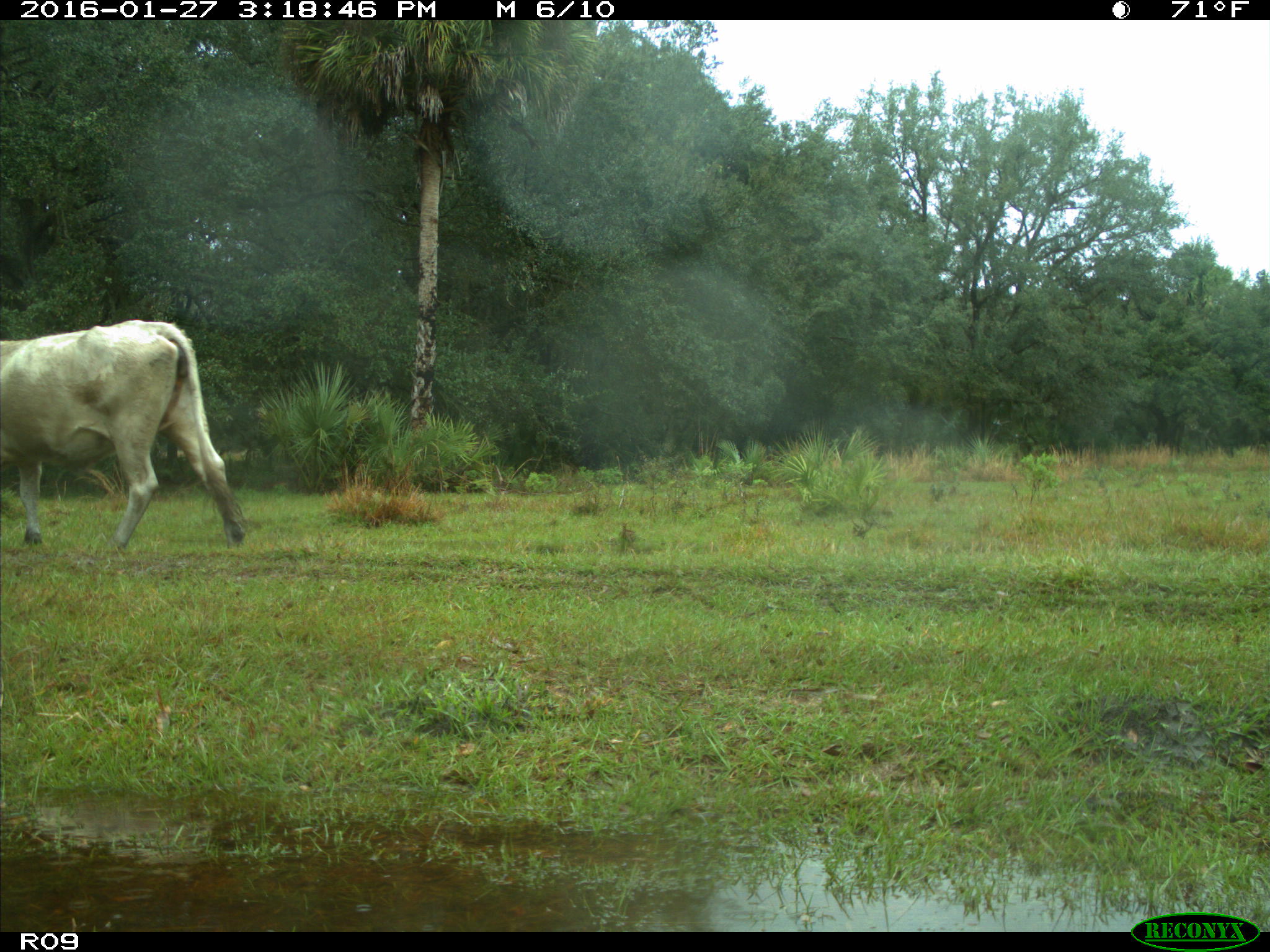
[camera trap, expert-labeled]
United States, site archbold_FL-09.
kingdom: Animalia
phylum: Chordata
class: Mammalia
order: Artiodactyla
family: Bovidae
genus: Bos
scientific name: Bos taurus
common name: domestic cow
Bos taurus (domestic cow).